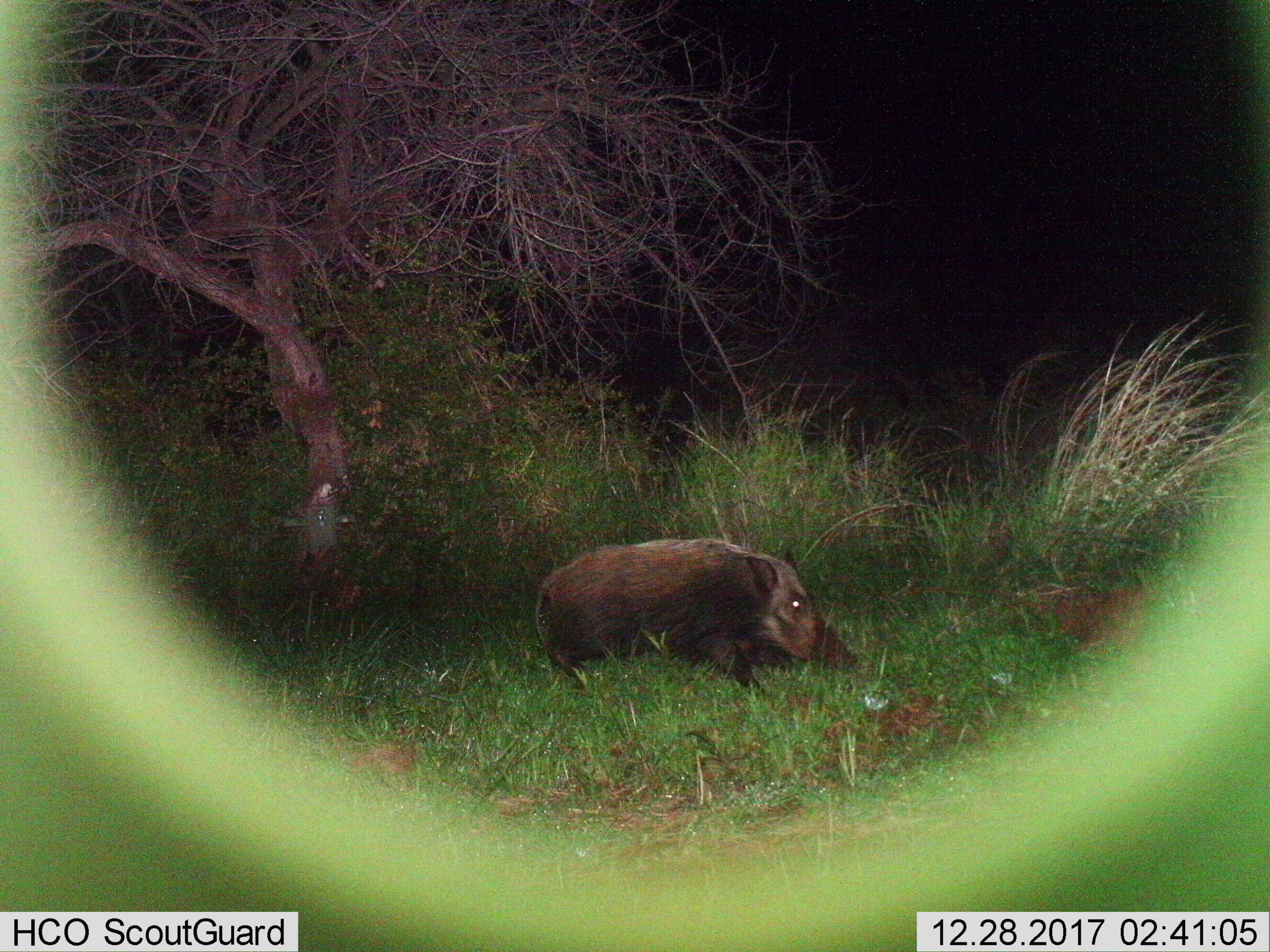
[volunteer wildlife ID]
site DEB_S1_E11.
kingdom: Animalia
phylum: Chordata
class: Mammalia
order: Artiodactyla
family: Suidae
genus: Potamochoerus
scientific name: Potamochoerus larvatus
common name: bushpig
Bushpig (Potamochoerus larvatus), count 1. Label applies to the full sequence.